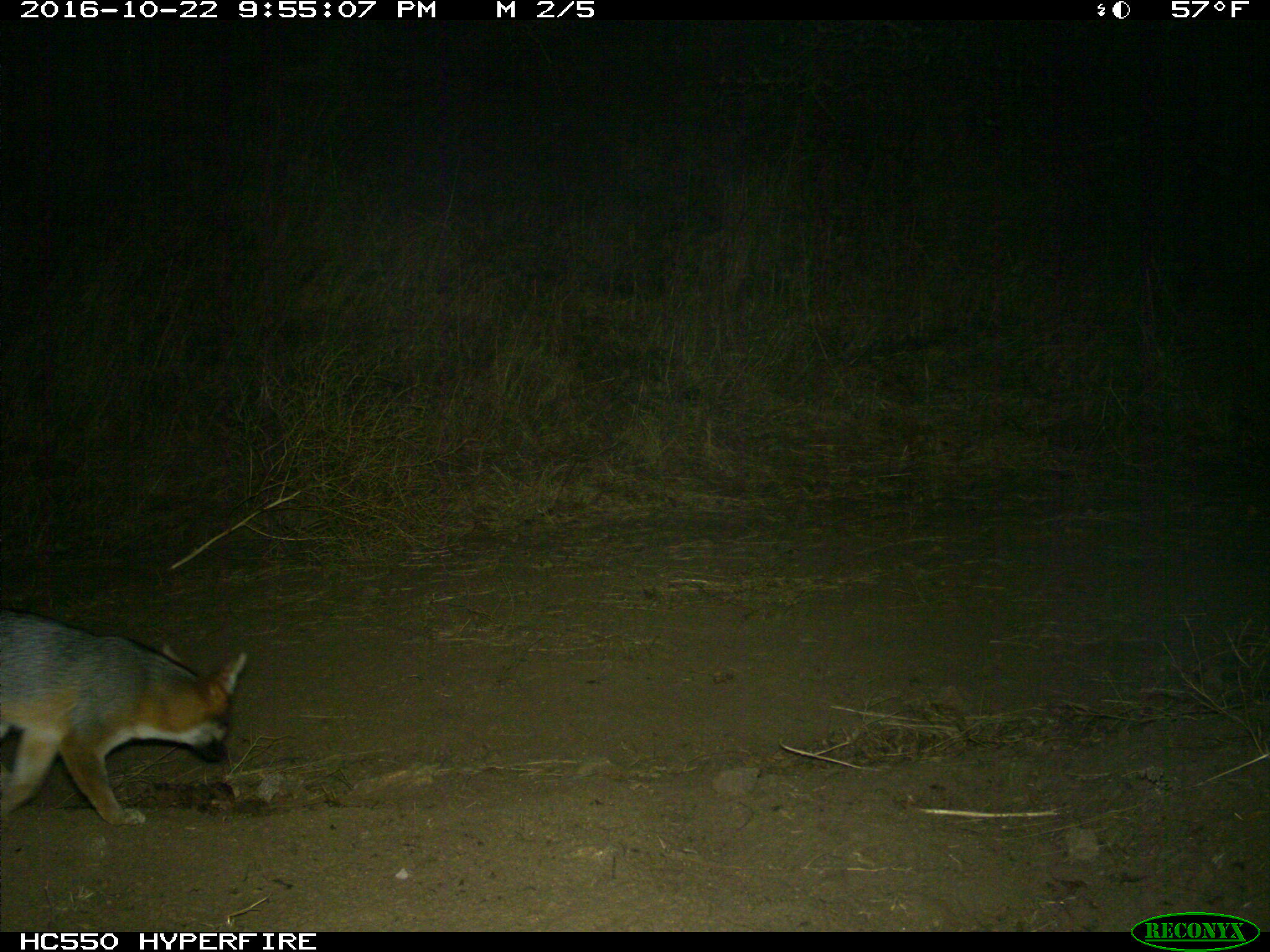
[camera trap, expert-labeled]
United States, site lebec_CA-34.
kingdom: Animalia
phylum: Chordata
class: Mammalia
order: Carnivora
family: Canidae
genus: Urocyon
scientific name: Urocyon cinereoargenteus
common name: gray fox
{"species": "Urocyon cinereoargenteus (gray fox)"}